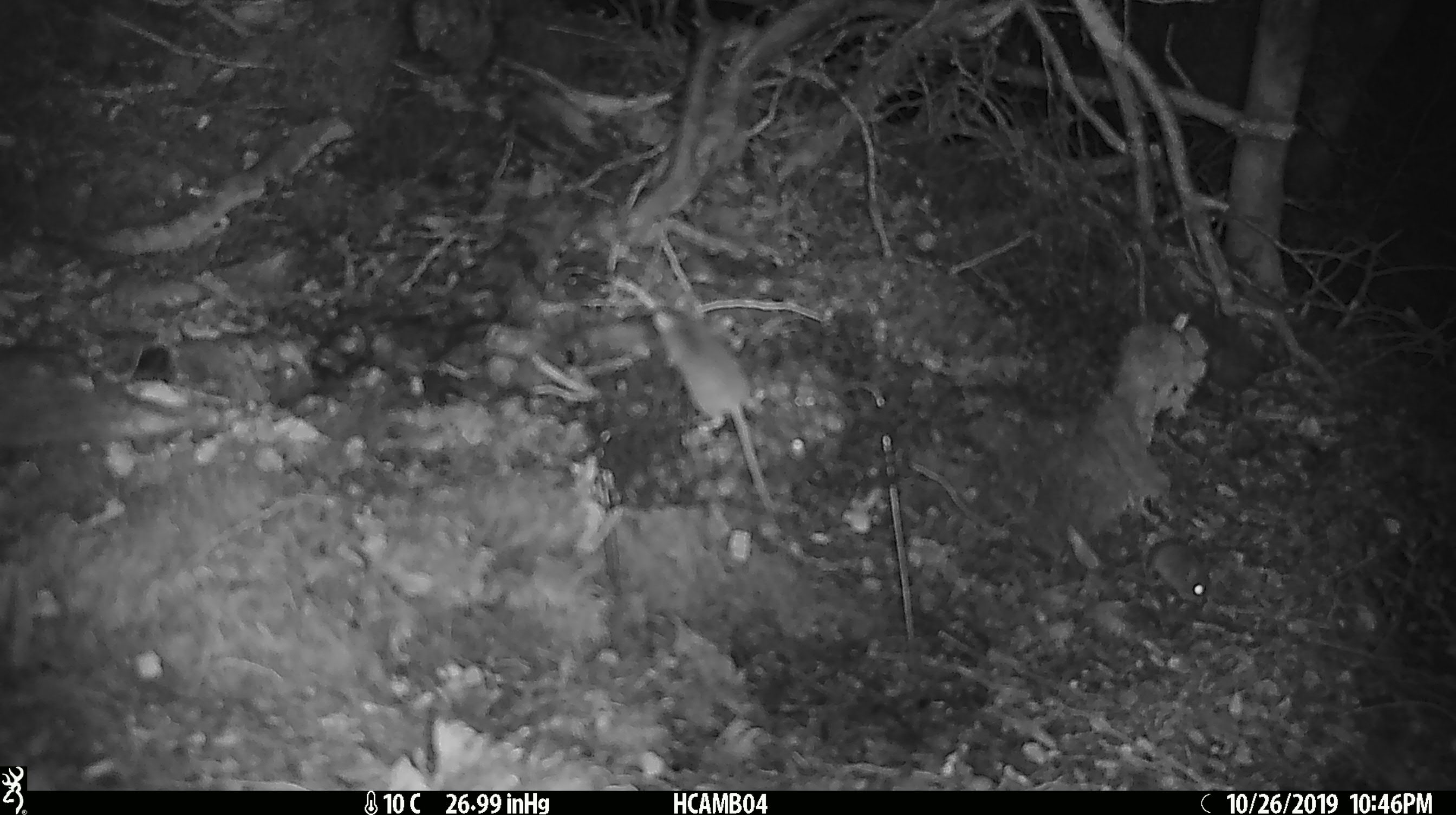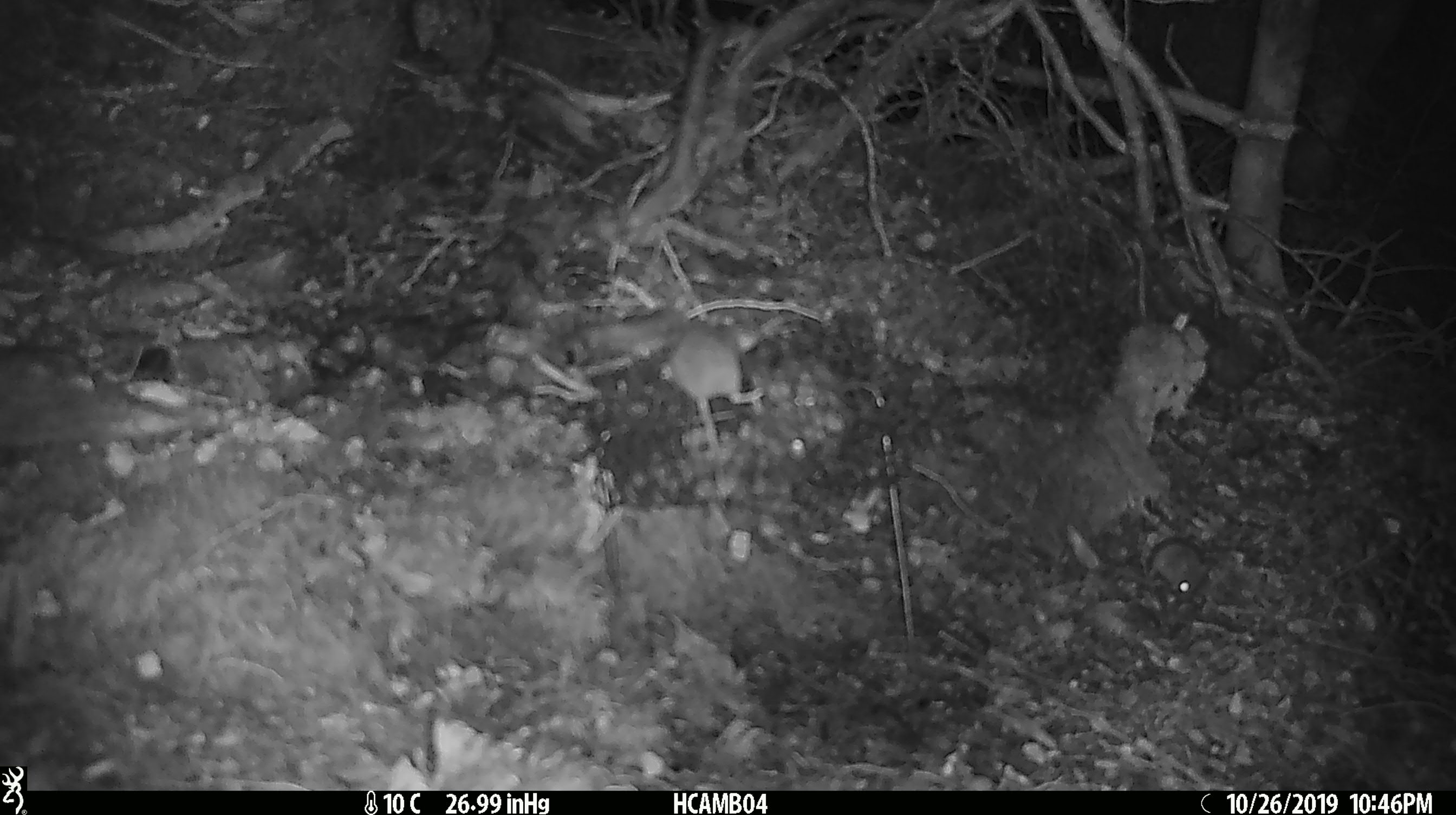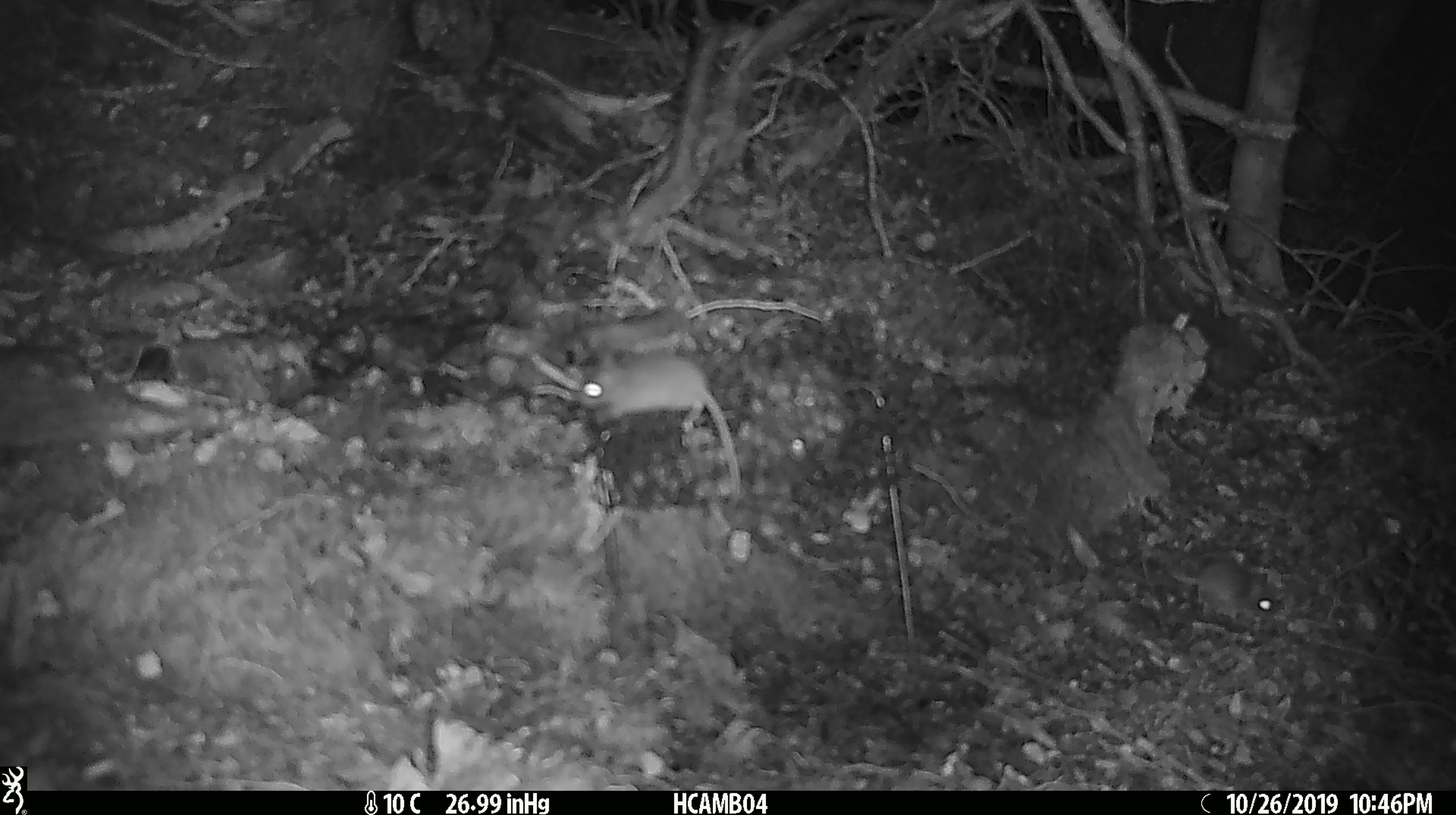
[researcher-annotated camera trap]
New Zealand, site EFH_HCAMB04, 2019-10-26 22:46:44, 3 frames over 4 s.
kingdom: Animalia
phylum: Chordata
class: Mammalia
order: Rodentia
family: Muridae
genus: Mus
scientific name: Mus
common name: mouse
Mouse (Mus).